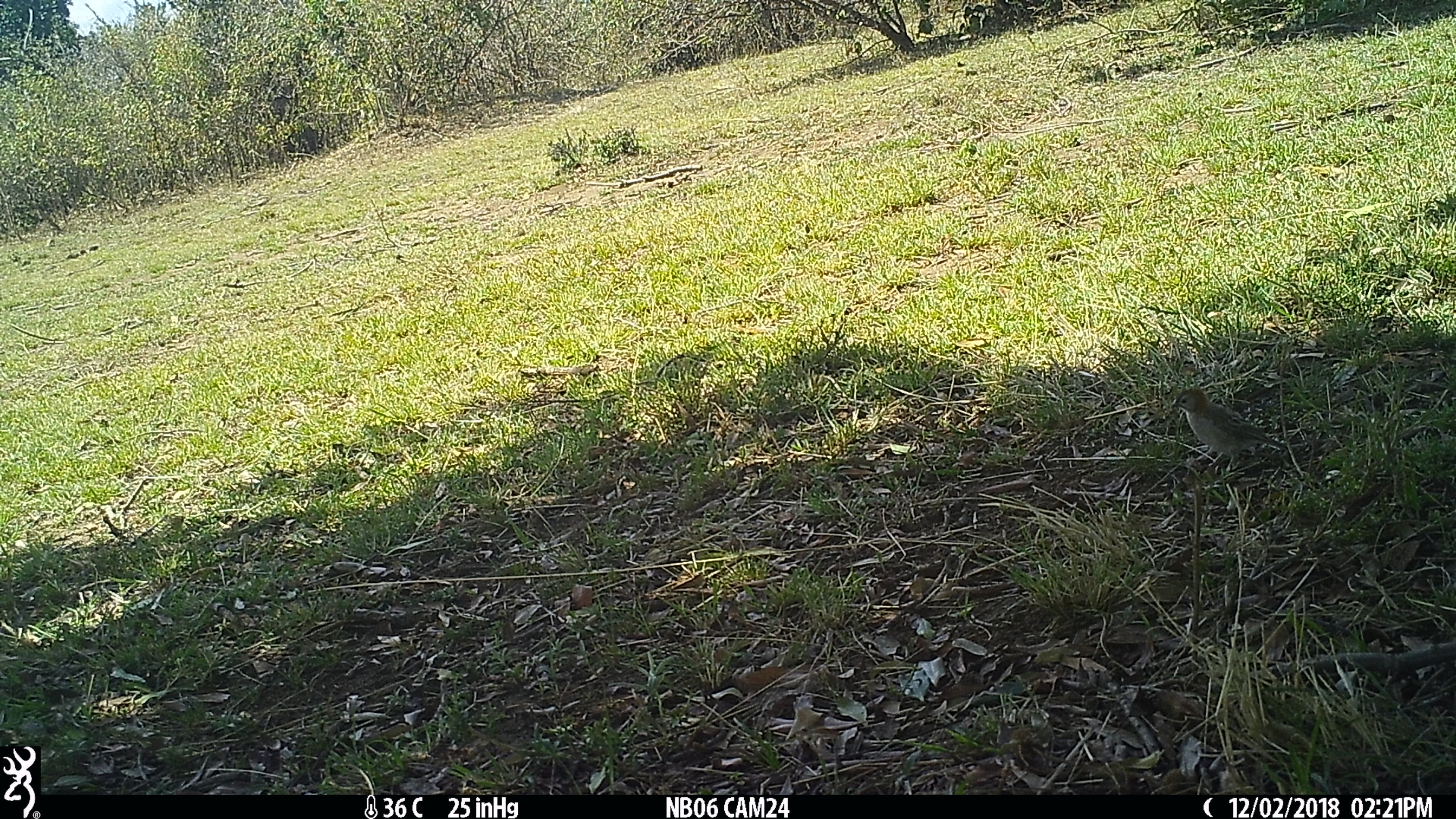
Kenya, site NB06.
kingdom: Animalia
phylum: Chordata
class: Aves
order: Passeriformes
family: Ploceidae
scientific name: Ploceidae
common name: weaver